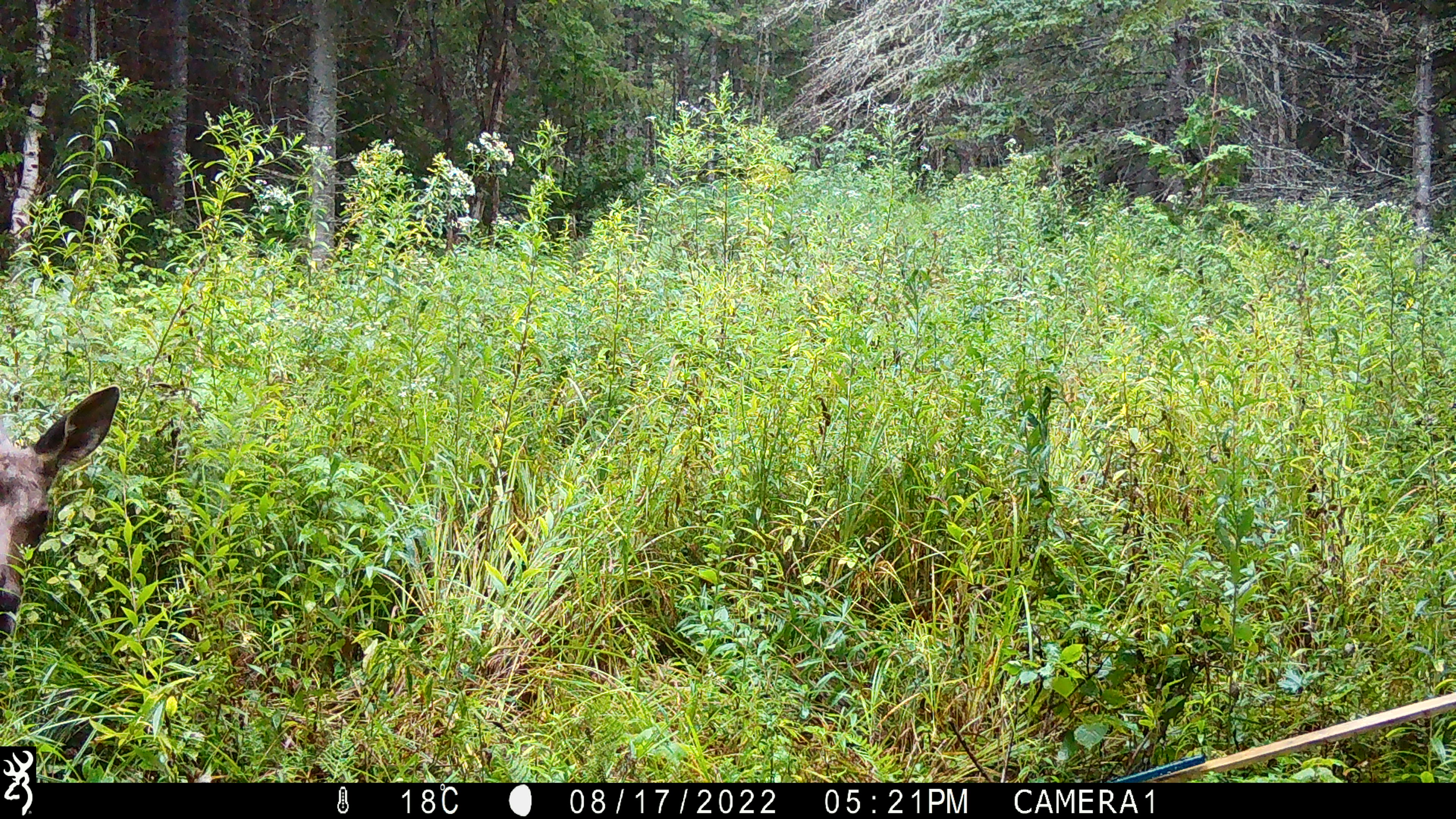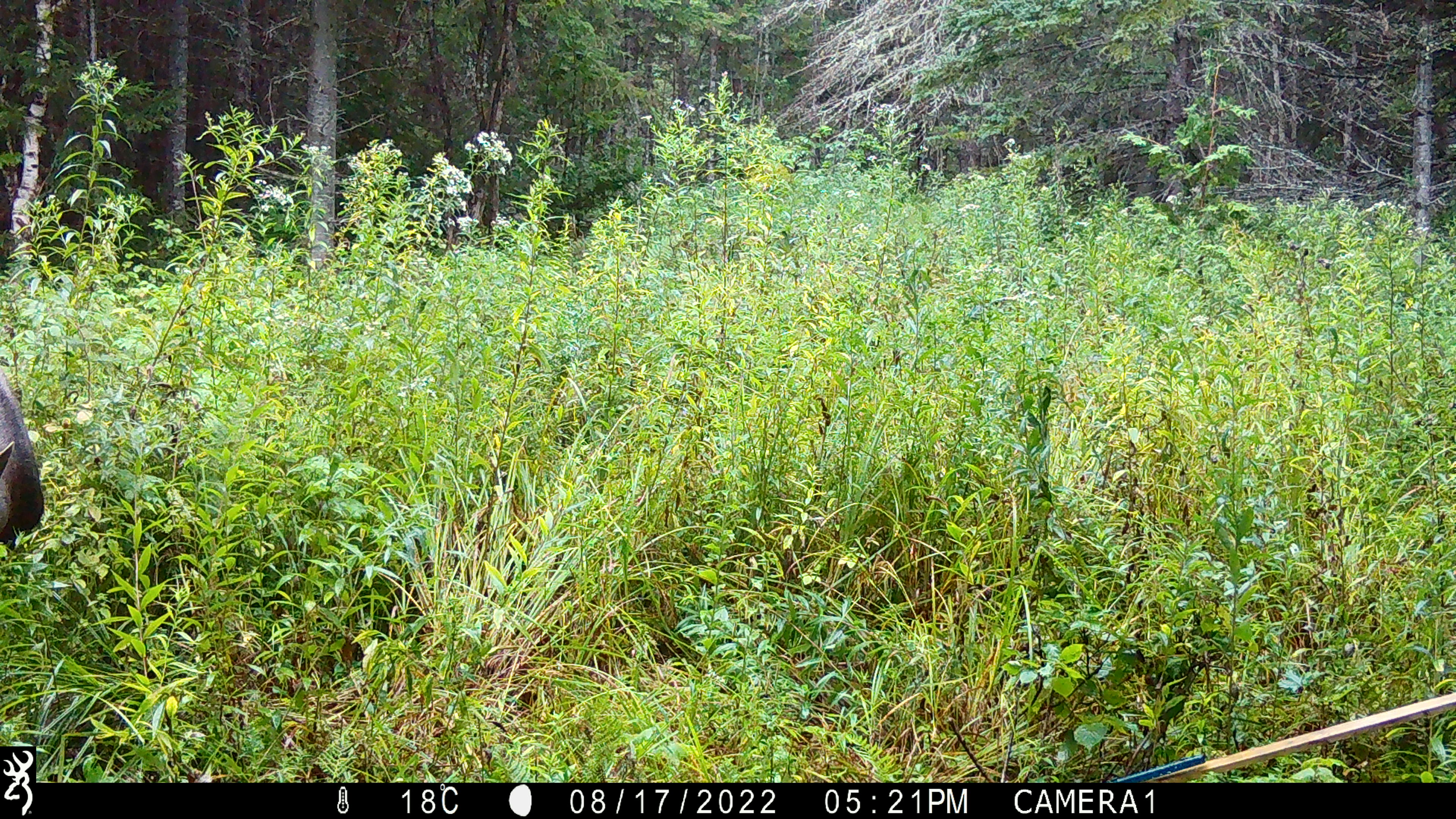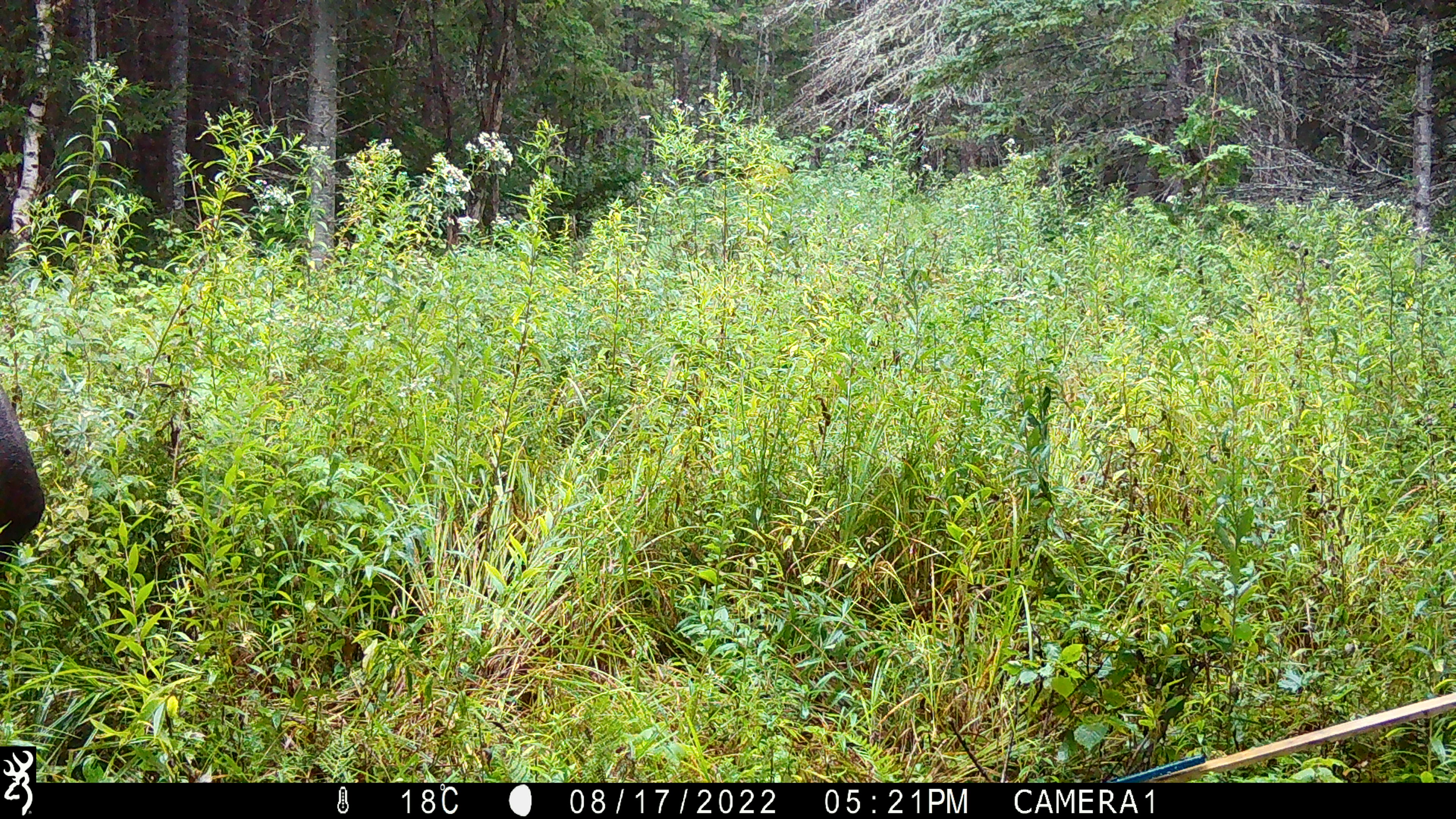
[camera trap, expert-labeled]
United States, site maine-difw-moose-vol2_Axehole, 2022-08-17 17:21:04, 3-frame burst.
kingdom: Animalia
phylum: Chordata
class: Mammalia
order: Artiodactyla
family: Cervidae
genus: Alces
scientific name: Alces alces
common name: moose